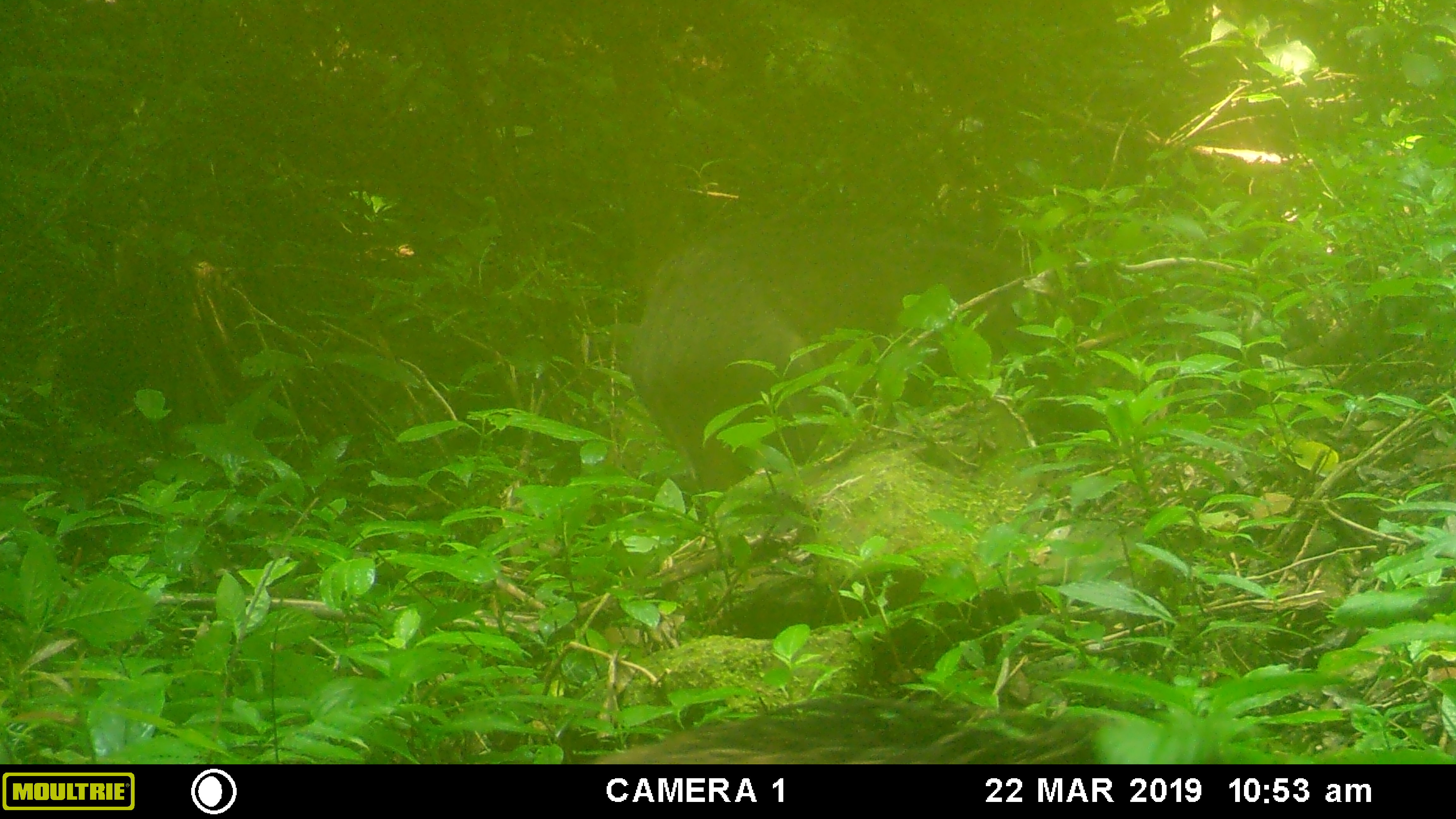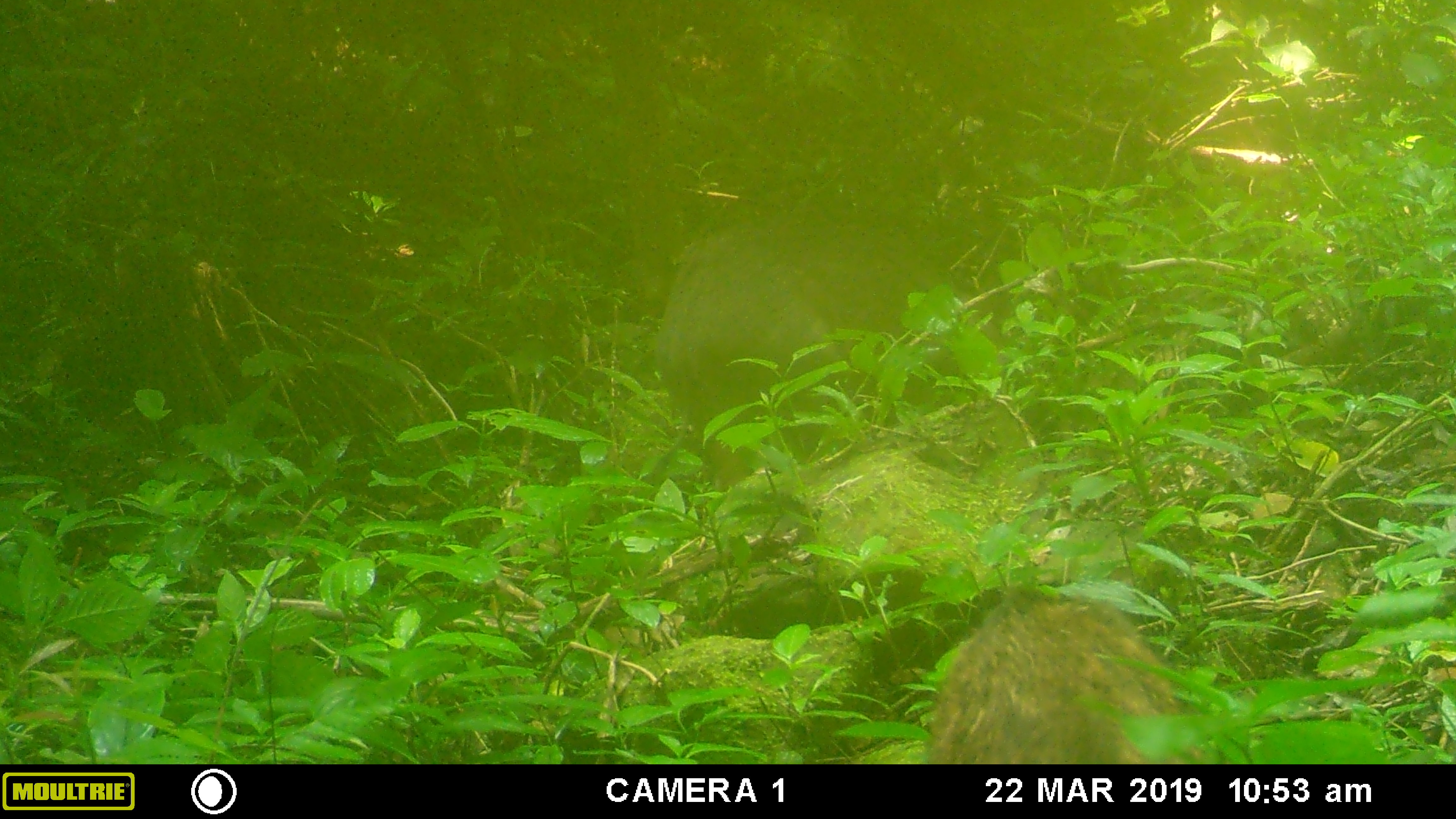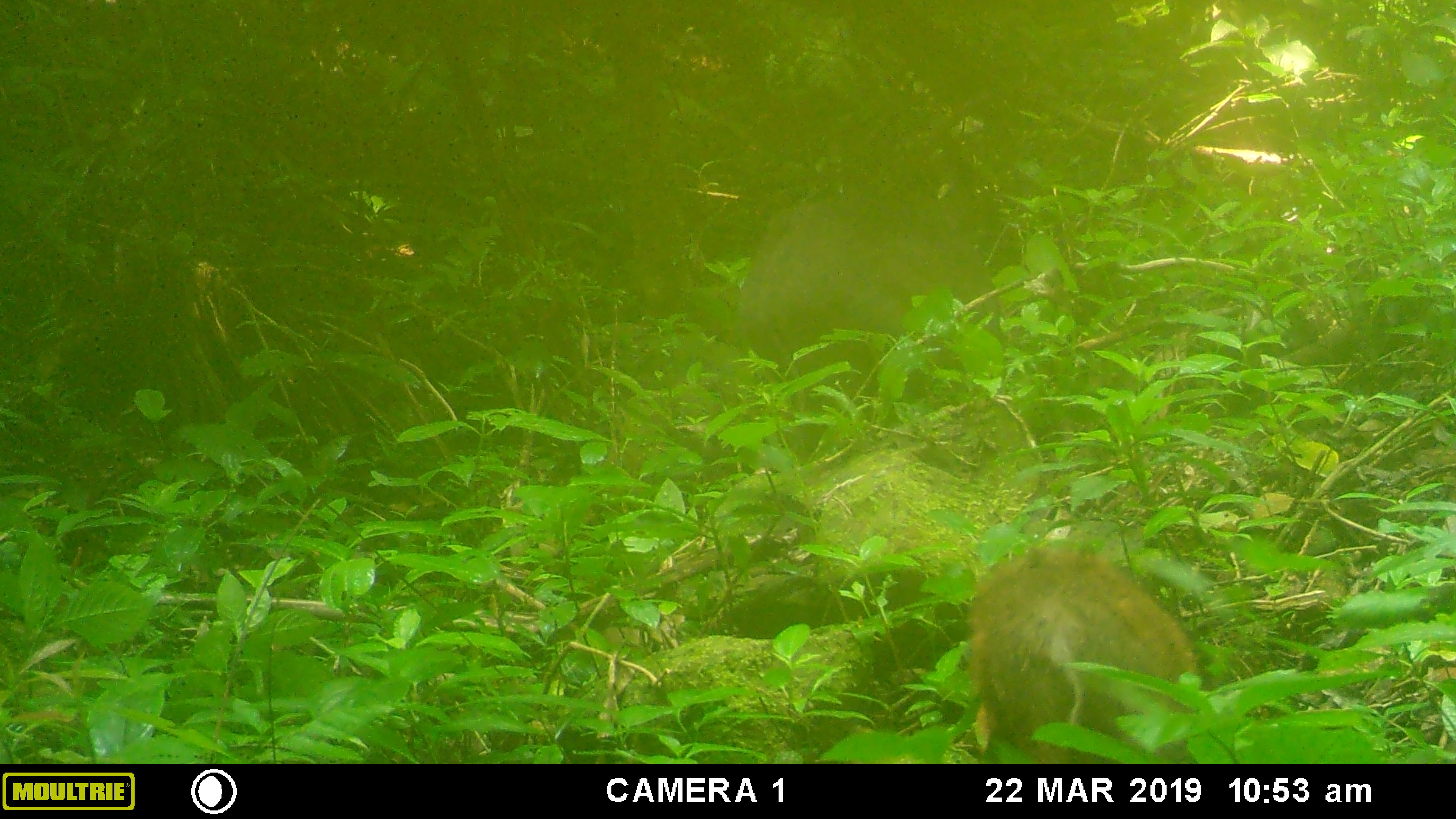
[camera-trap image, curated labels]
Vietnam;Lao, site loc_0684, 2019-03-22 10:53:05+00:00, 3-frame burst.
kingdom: Animalia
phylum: Chordata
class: Mammalia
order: Artiodactyla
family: Suidae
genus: Sus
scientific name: Sus scrofa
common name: eurasian wild pig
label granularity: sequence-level